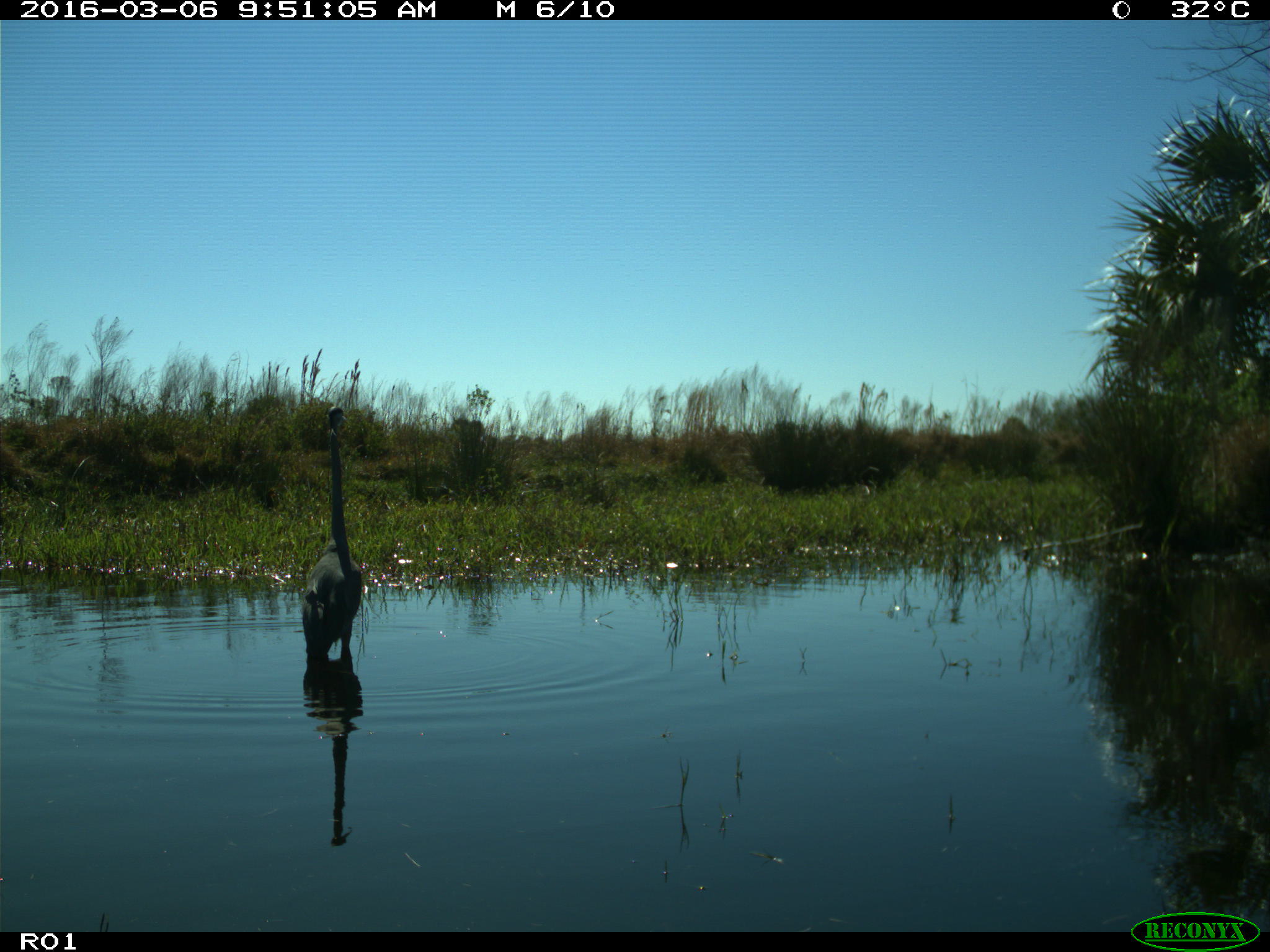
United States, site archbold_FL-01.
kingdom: Animalia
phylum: Chordata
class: Aves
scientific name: Aves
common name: birds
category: unidentified bird